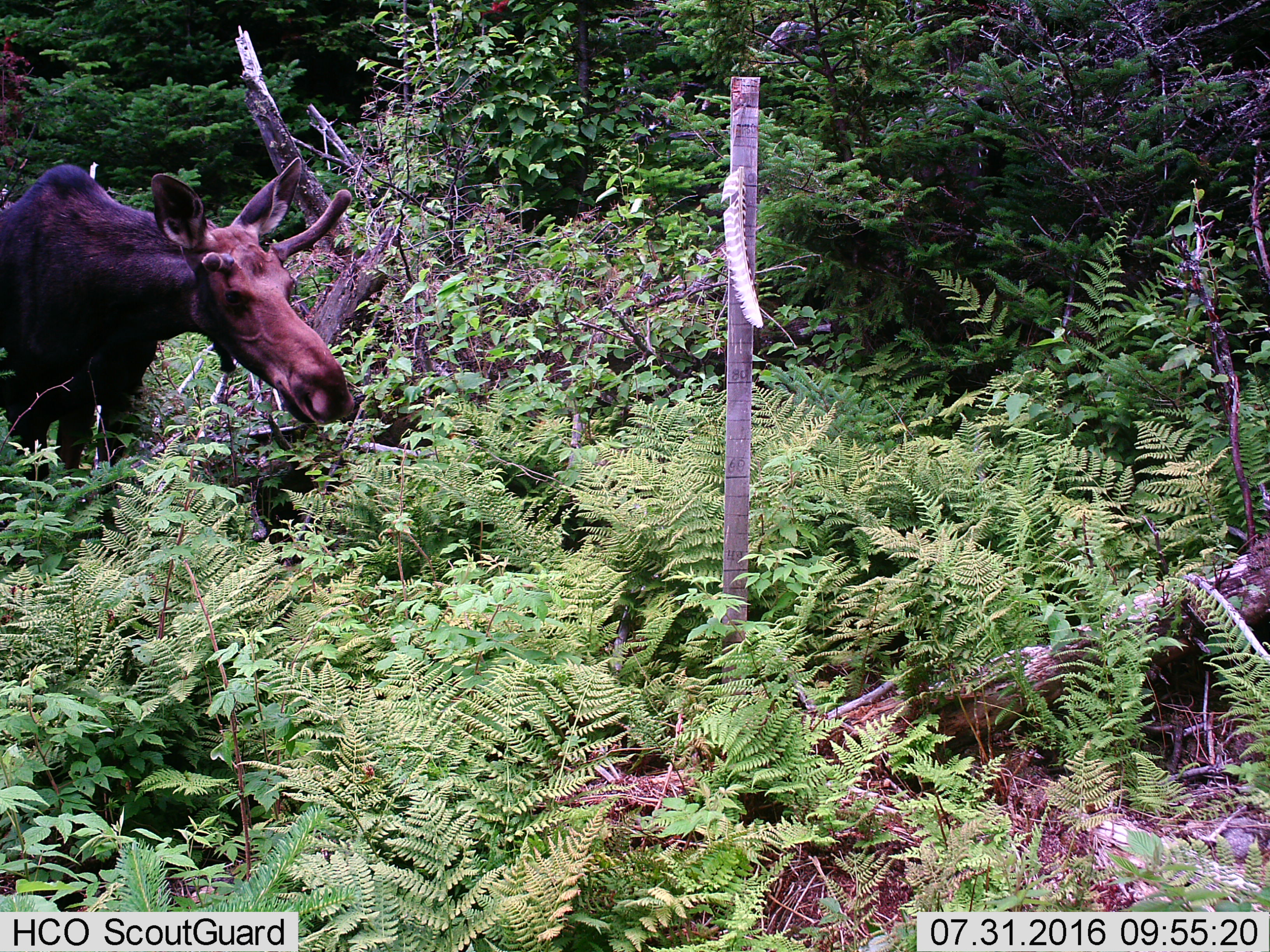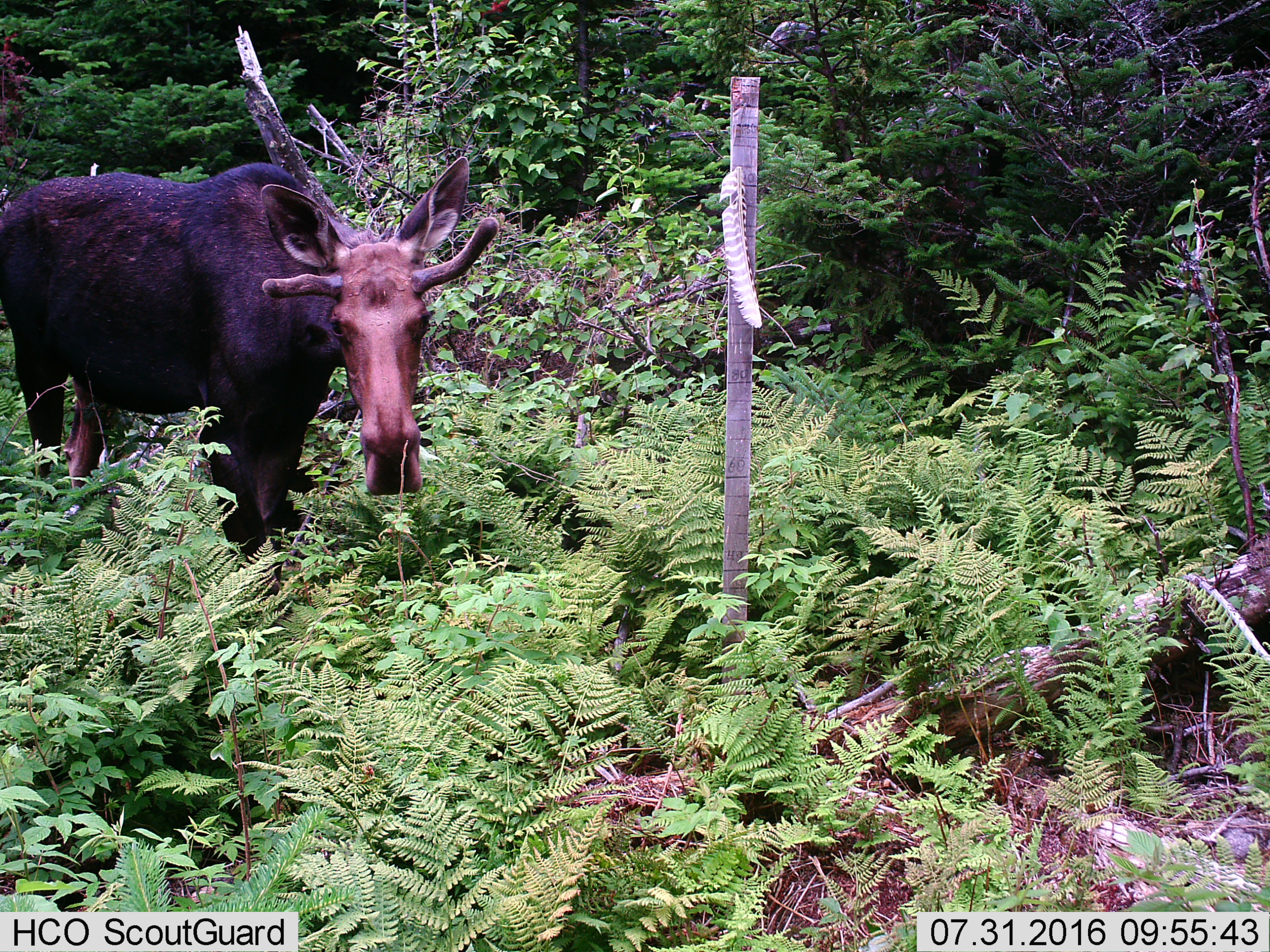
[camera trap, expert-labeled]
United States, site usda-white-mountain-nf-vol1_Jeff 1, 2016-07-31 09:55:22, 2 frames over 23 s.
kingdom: Animalia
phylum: Chordata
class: Mammalia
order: Artiodactyla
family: Cervidae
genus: Alces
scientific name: Alces alces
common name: moose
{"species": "moose (Alces alces)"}